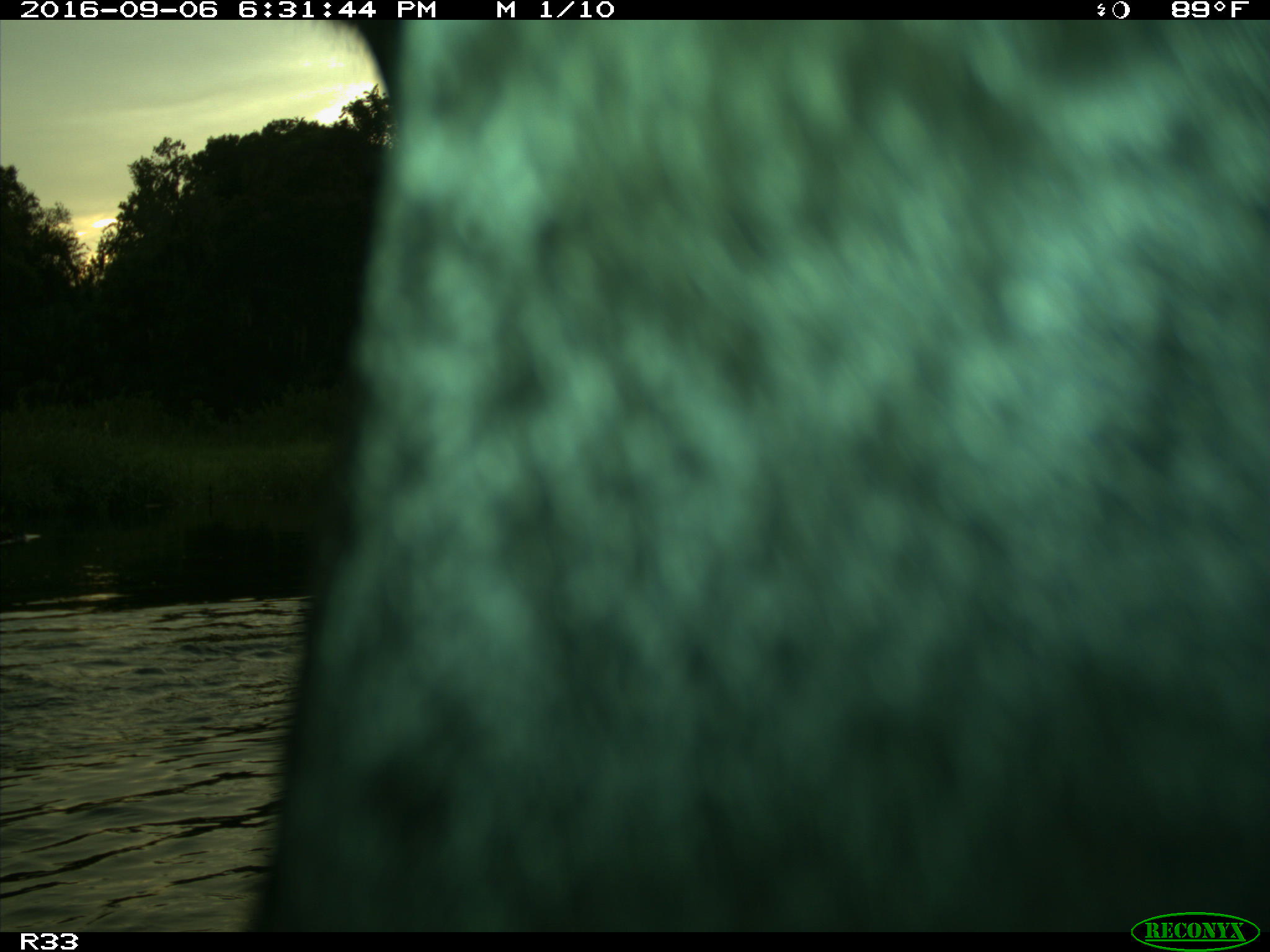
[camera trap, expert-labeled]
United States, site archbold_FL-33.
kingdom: Animalia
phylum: Chordata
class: Mammalia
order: Artiodactyla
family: Bovidae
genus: Bos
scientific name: Bos taurus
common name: domestic cow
Bos taurus (domestic cow).